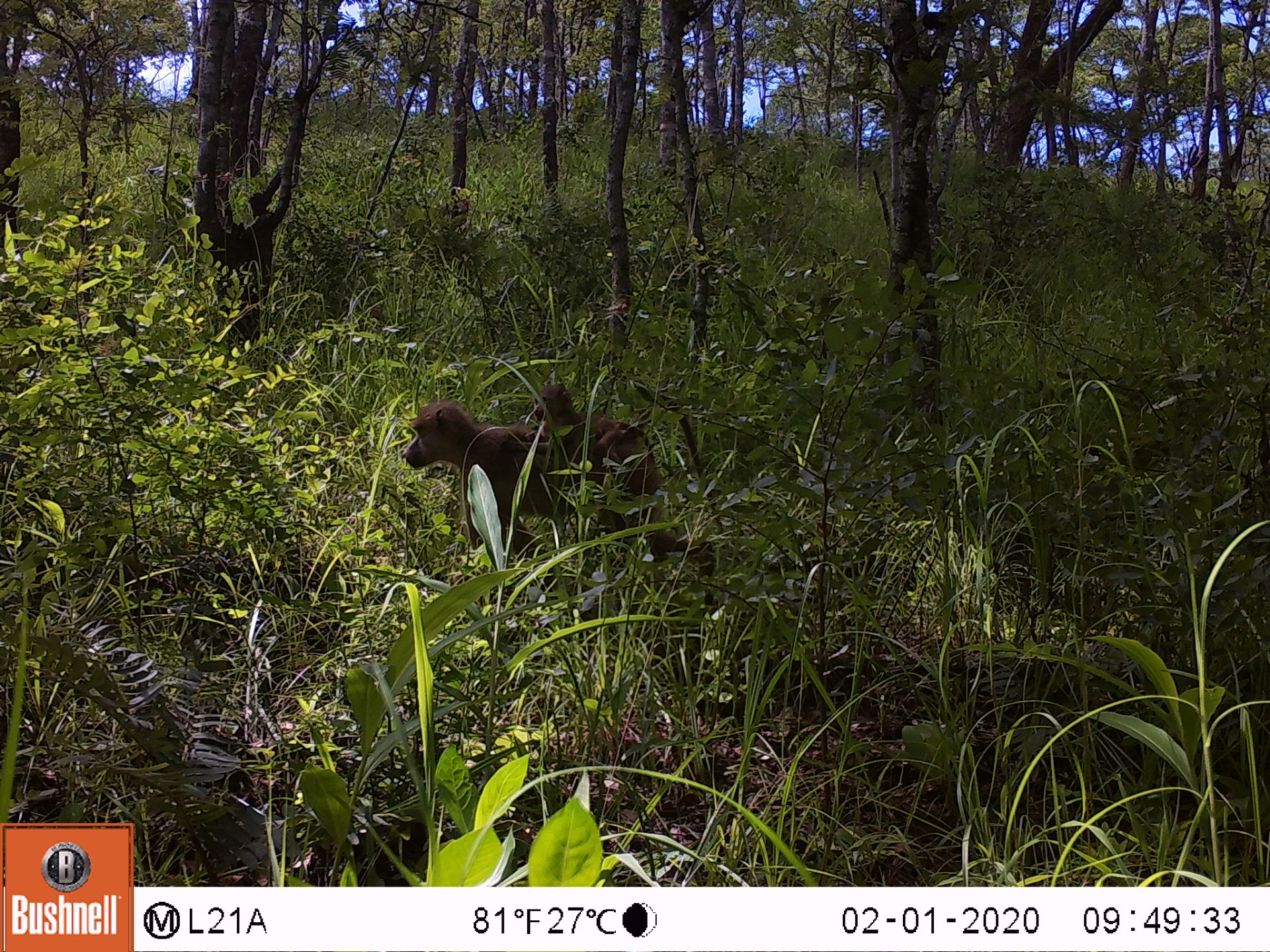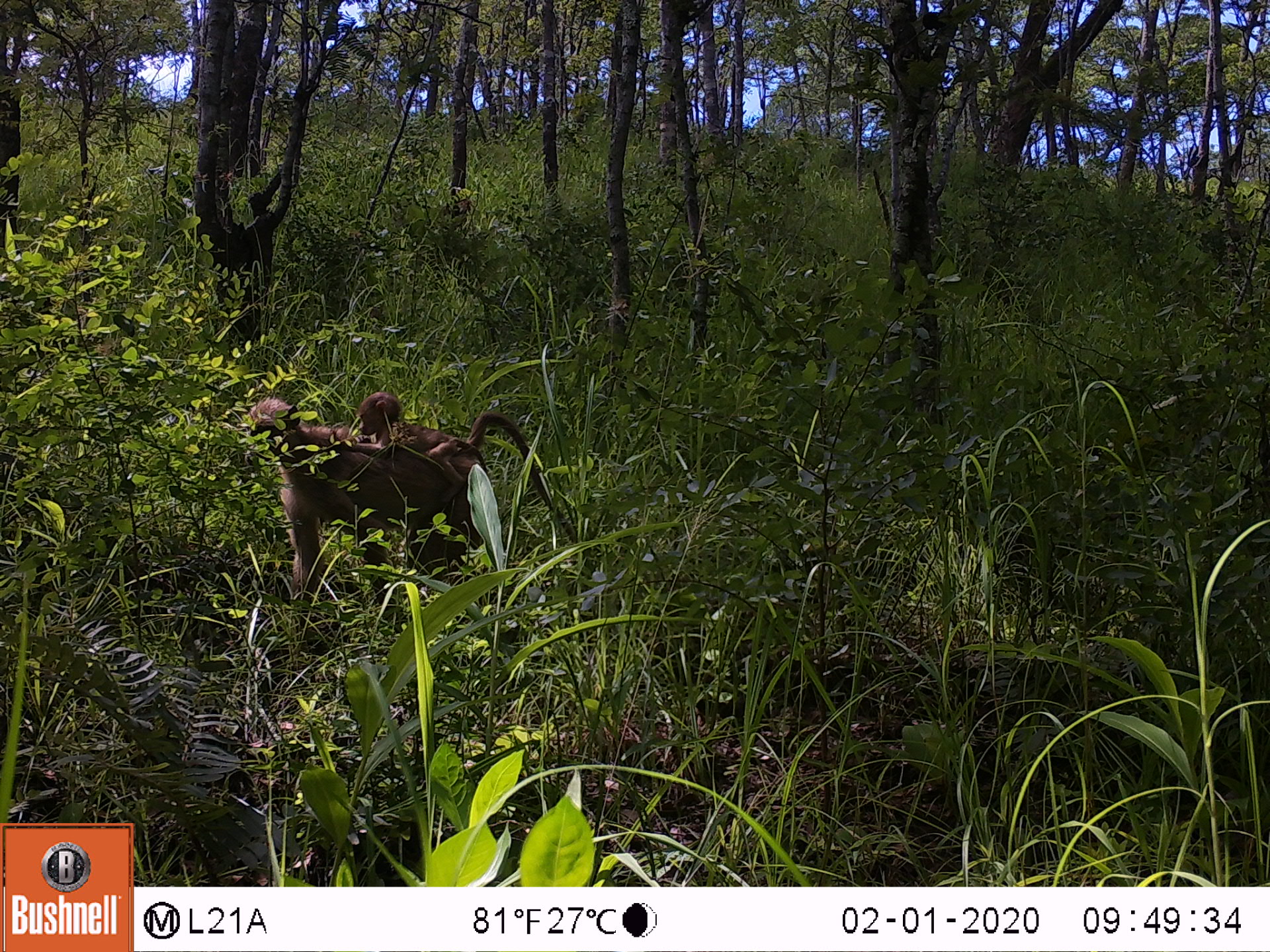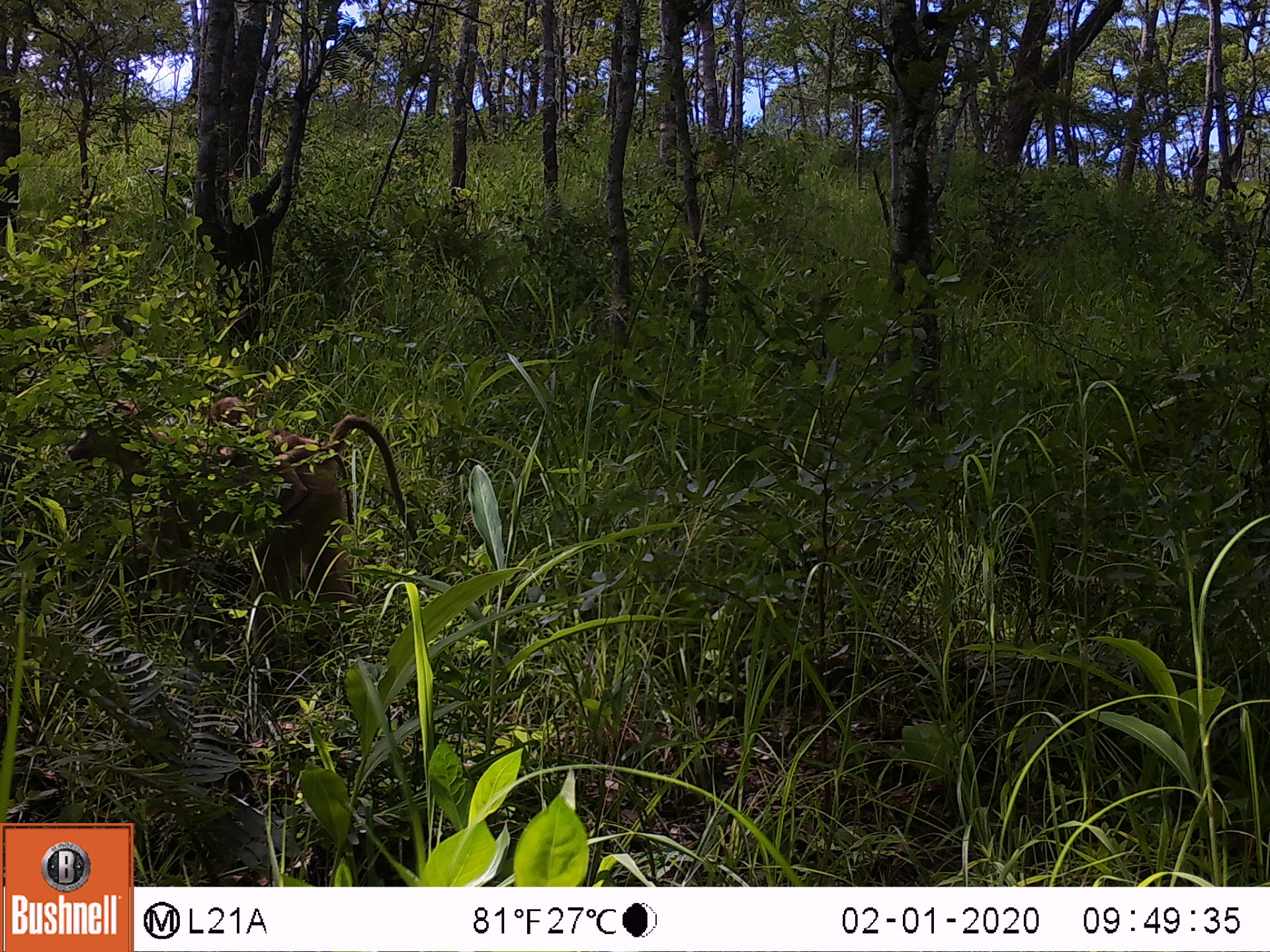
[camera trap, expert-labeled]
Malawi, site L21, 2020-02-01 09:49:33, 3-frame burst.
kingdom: Animalia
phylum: Chordata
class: Mammalia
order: Primates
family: Cercopithecidae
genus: Papio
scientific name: Papio cynocephalus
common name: yellow baboon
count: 1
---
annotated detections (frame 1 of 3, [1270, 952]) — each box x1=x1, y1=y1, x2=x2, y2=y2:
yellow baboon: x1=405, y1=383, x2=720, y2=592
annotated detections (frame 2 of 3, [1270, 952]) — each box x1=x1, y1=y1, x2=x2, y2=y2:
yellow baboon: x1=231, y1=394, x2=566, y2=604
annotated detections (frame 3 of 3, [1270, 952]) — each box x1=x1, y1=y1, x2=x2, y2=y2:
yellow baboon: x1=69, y1=397, x2=408, y2=622